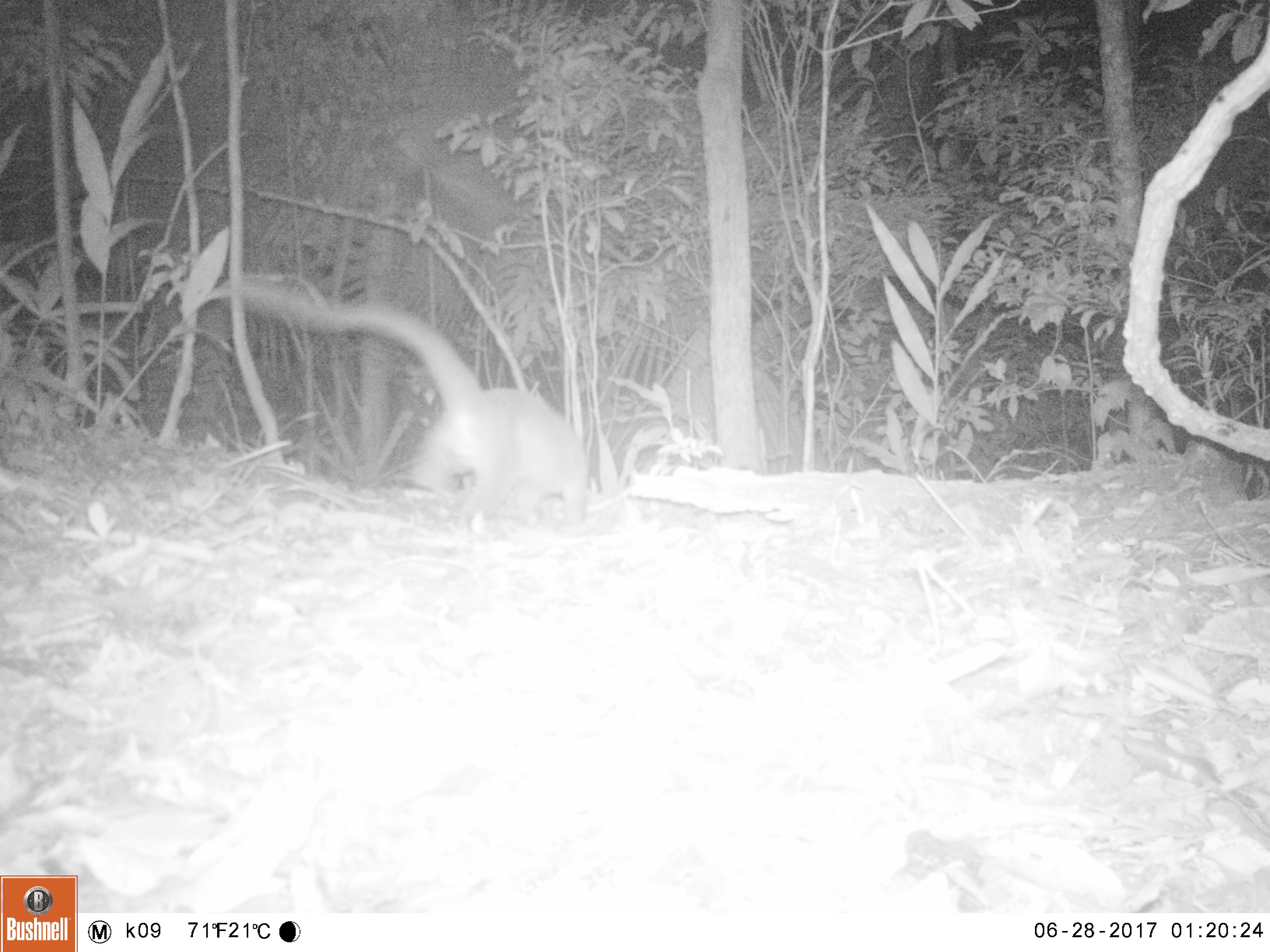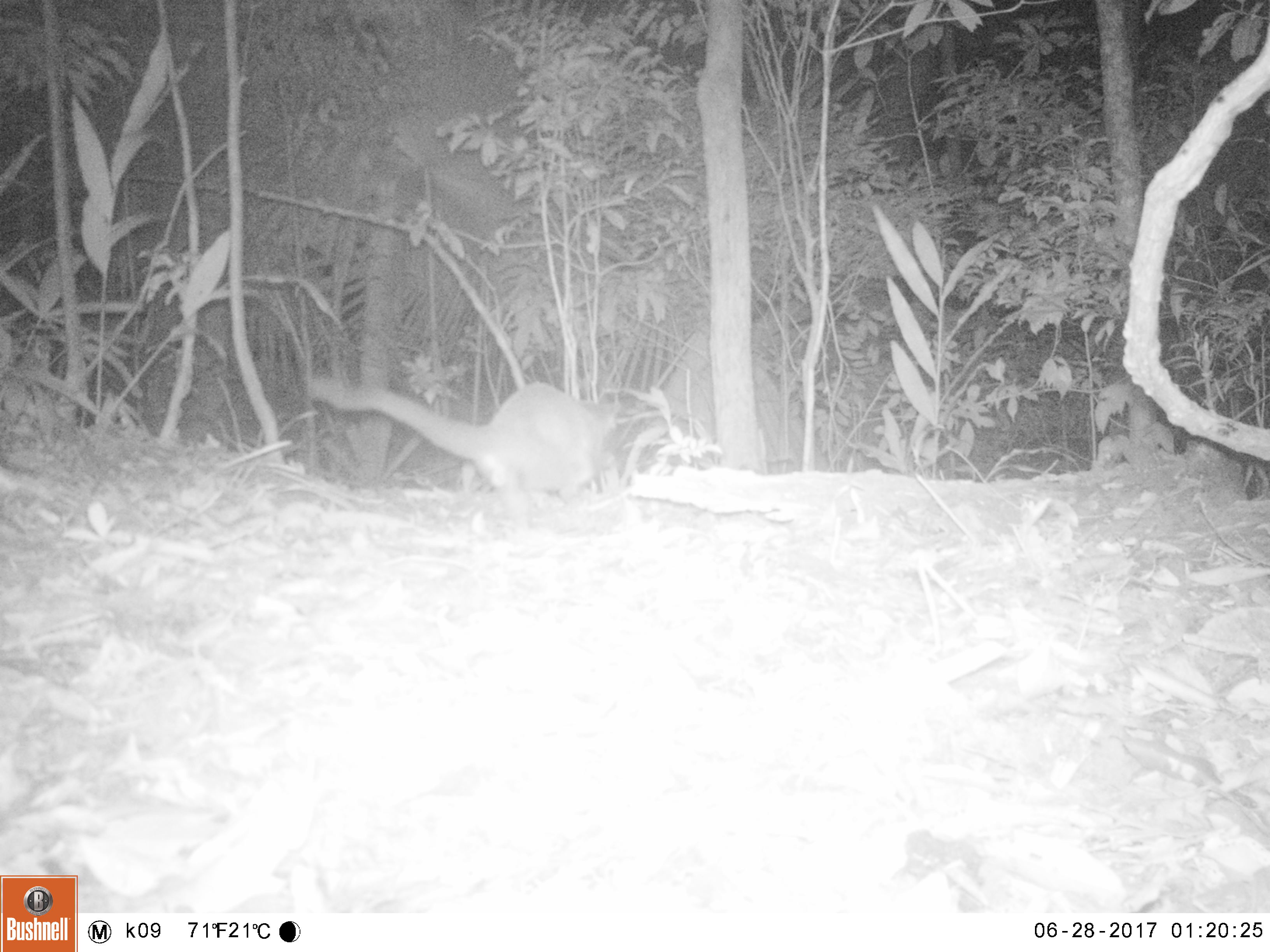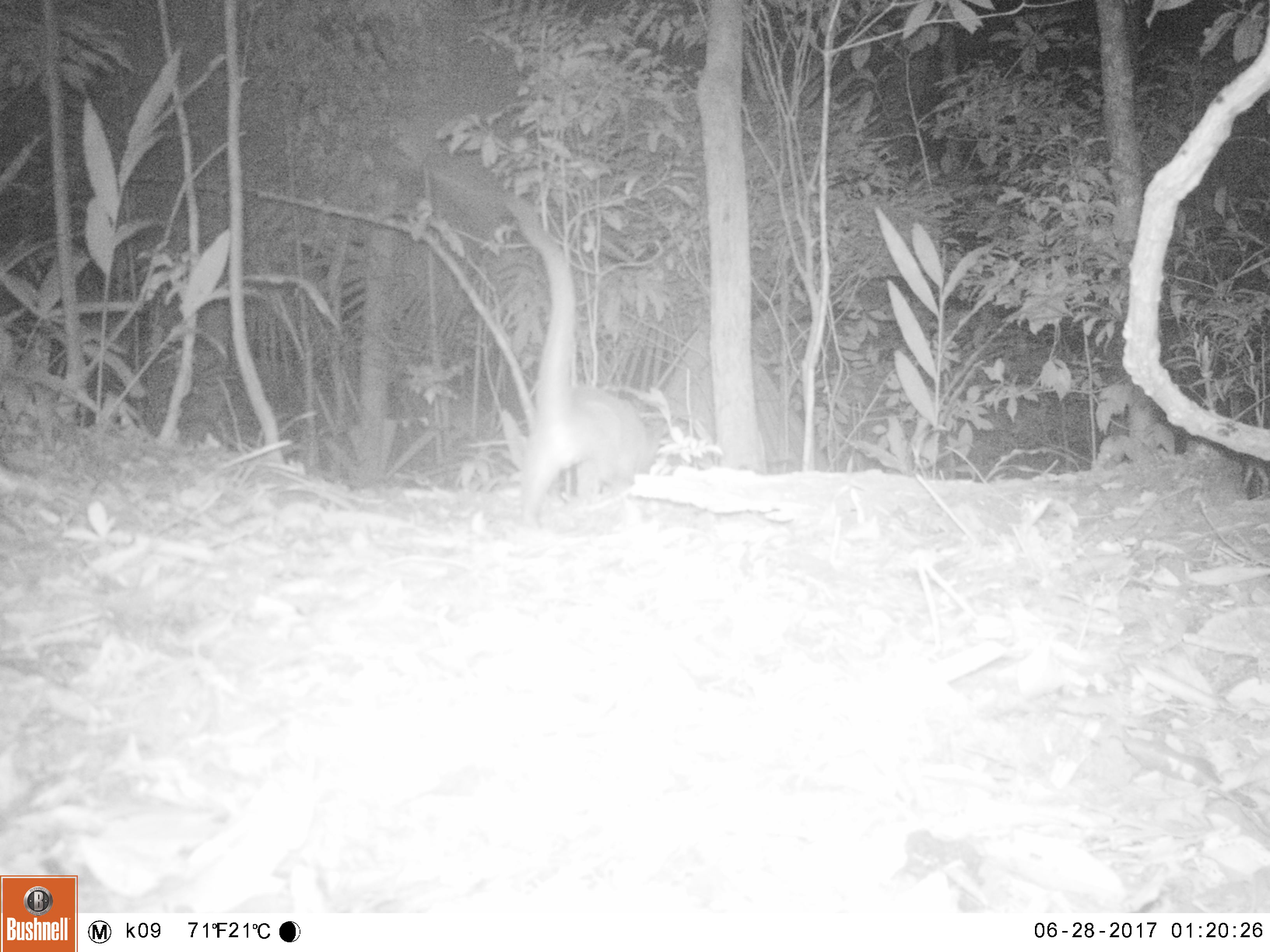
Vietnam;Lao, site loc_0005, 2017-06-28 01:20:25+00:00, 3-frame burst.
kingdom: Animalia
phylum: Chordata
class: Mammalia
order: Carnivora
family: Viverridae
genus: Paguma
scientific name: Paguma larvata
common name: masked palm civet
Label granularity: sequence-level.